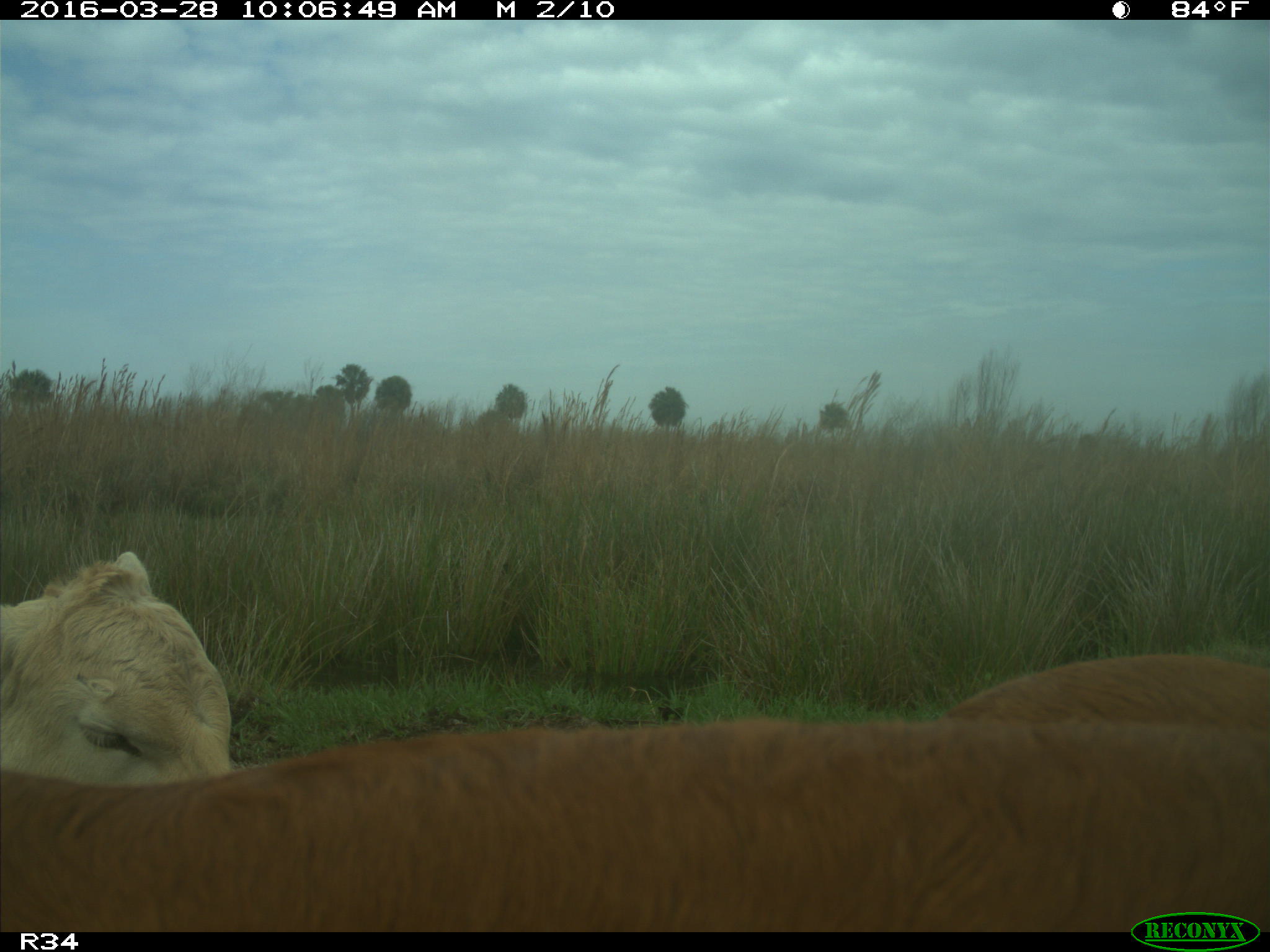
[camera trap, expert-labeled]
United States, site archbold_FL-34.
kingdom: Animalia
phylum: Chordata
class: Mammalia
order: Artiodactyla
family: Bovidae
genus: Bos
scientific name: Bos taurus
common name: domestic cow